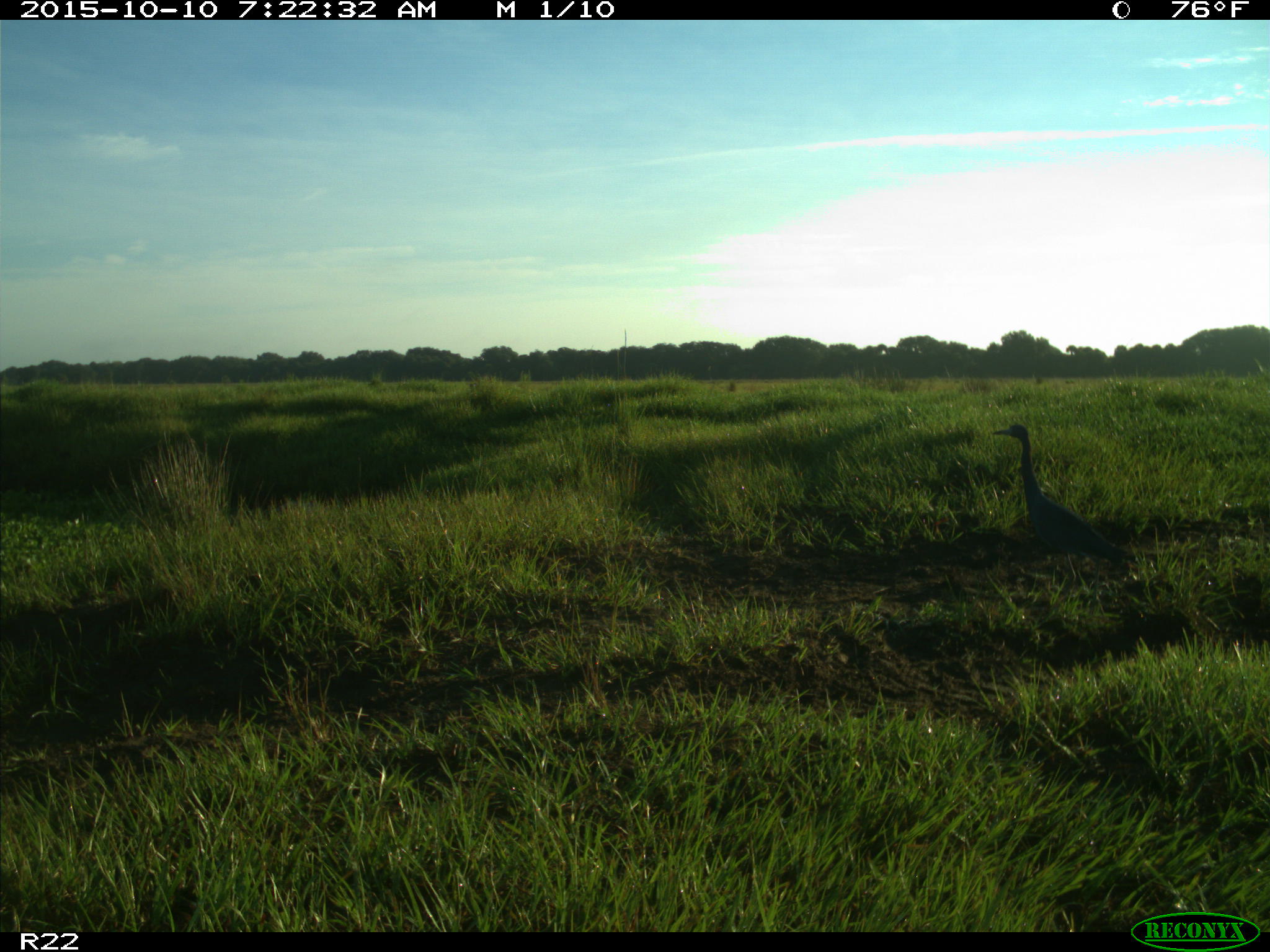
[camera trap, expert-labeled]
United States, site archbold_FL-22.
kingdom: Animalia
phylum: Chordata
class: Aves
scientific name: Aves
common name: birds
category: unidentified bird